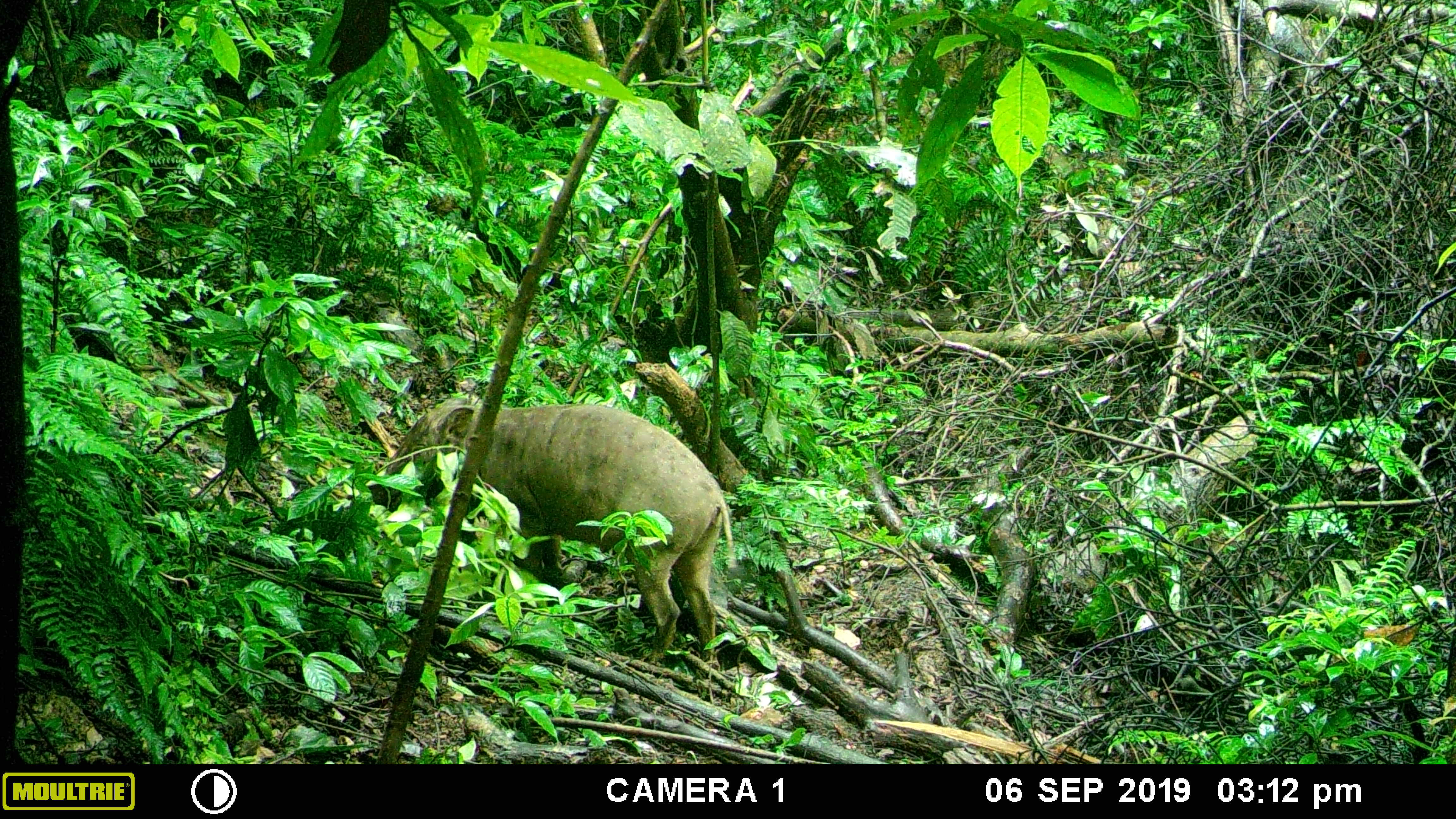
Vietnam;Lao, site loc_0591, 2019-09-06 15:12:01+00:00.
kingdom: Animalia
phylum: Chordata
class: Mammalia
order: Artiodactyla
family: Suidae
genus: Sus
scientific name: Sus scrofa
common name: eurasian wild pig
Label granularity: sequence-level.